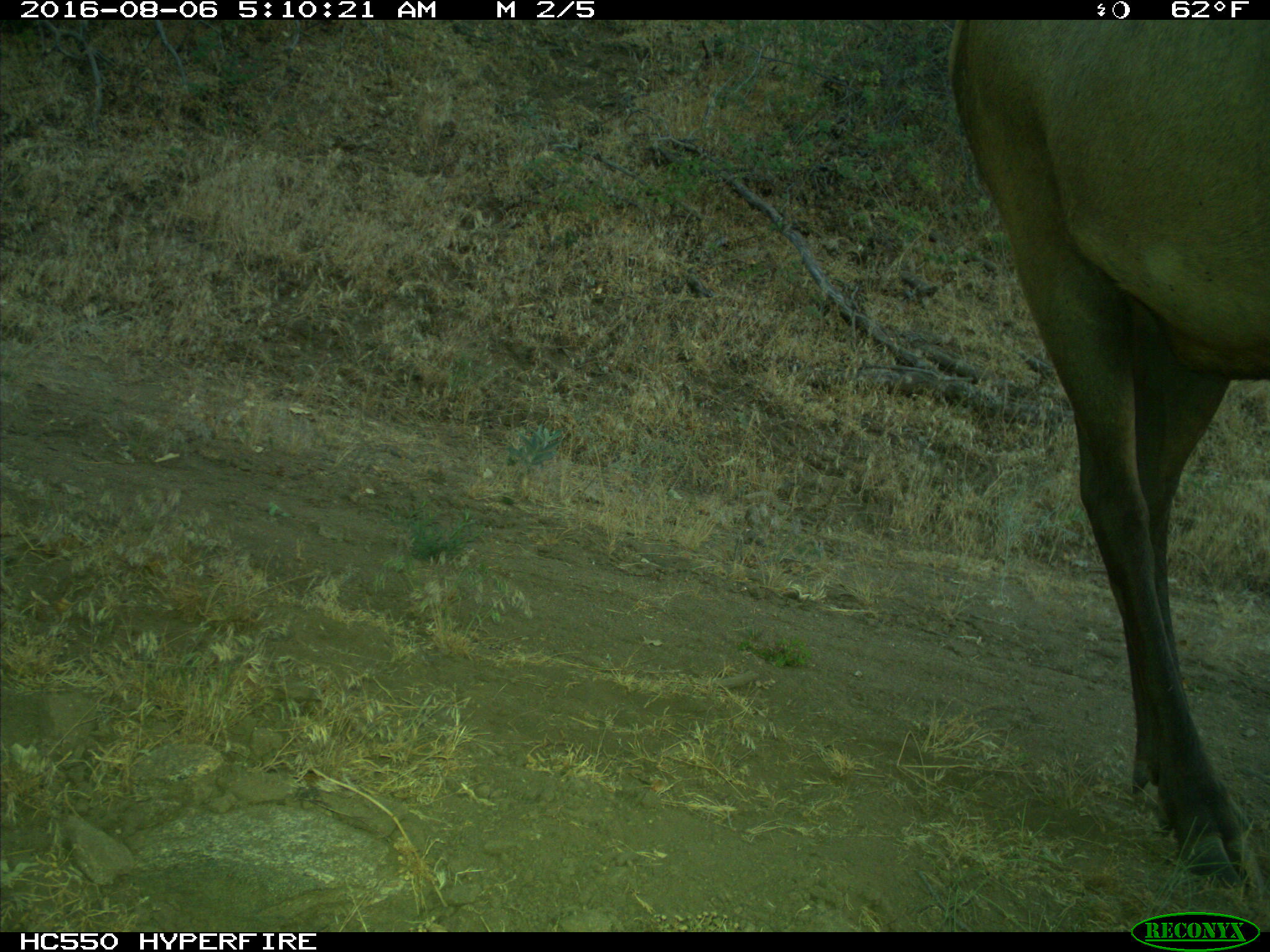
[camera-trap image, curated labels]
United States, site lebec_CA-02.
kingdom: Animalia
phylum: Chordata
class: Mammalia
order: Artiodactyla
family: Cervidae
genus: Cervus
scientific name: Cervus canadensis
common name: elk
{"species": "Cervus canadensis (elk)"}